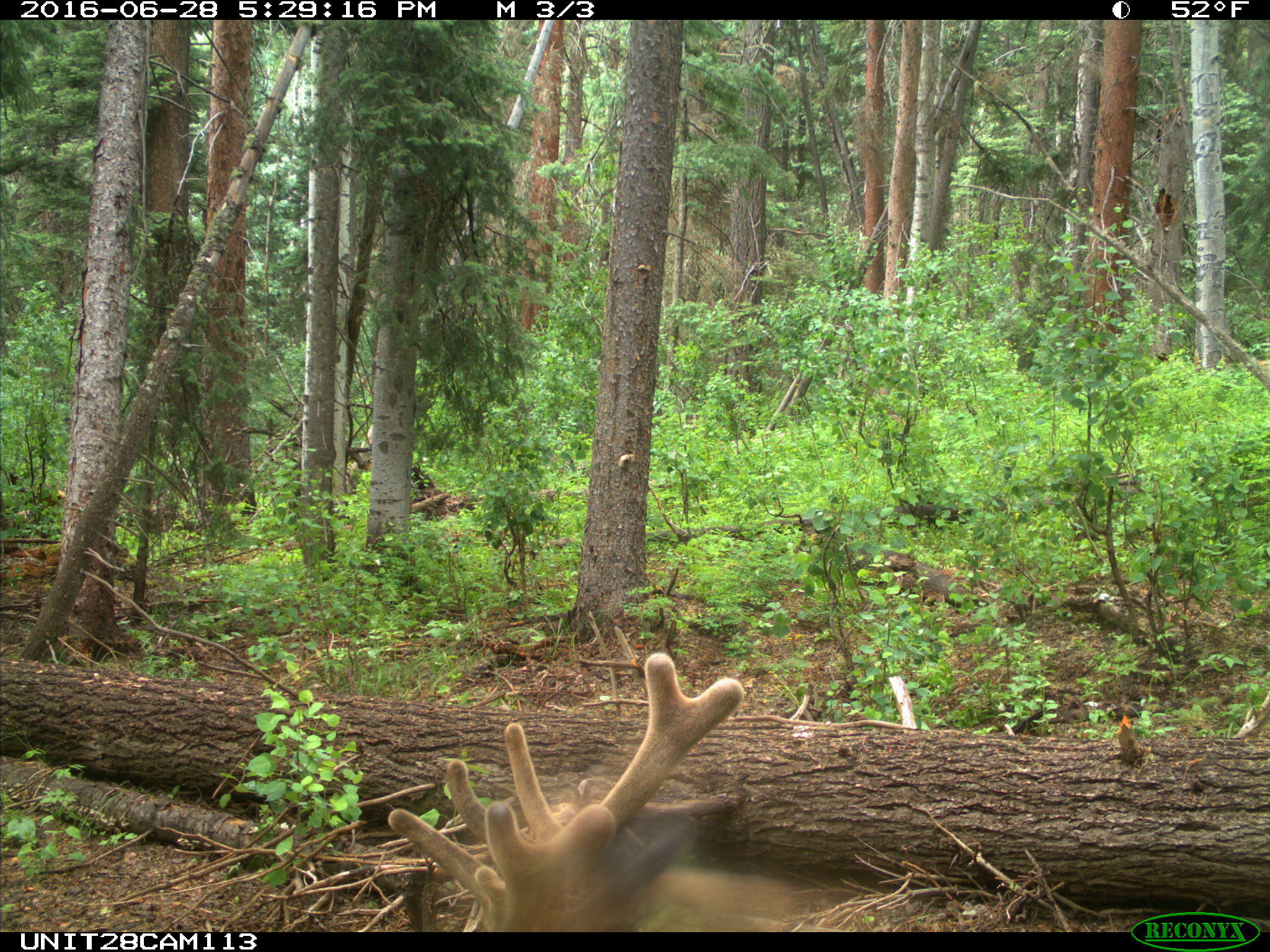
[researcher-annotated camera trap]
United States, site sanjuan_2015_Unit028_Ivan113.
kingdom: Animalia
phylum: Chordata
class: Mammalia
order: Artiodactyla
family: Cervidae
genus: Cervus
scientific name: Cervus elaphus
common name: red deer